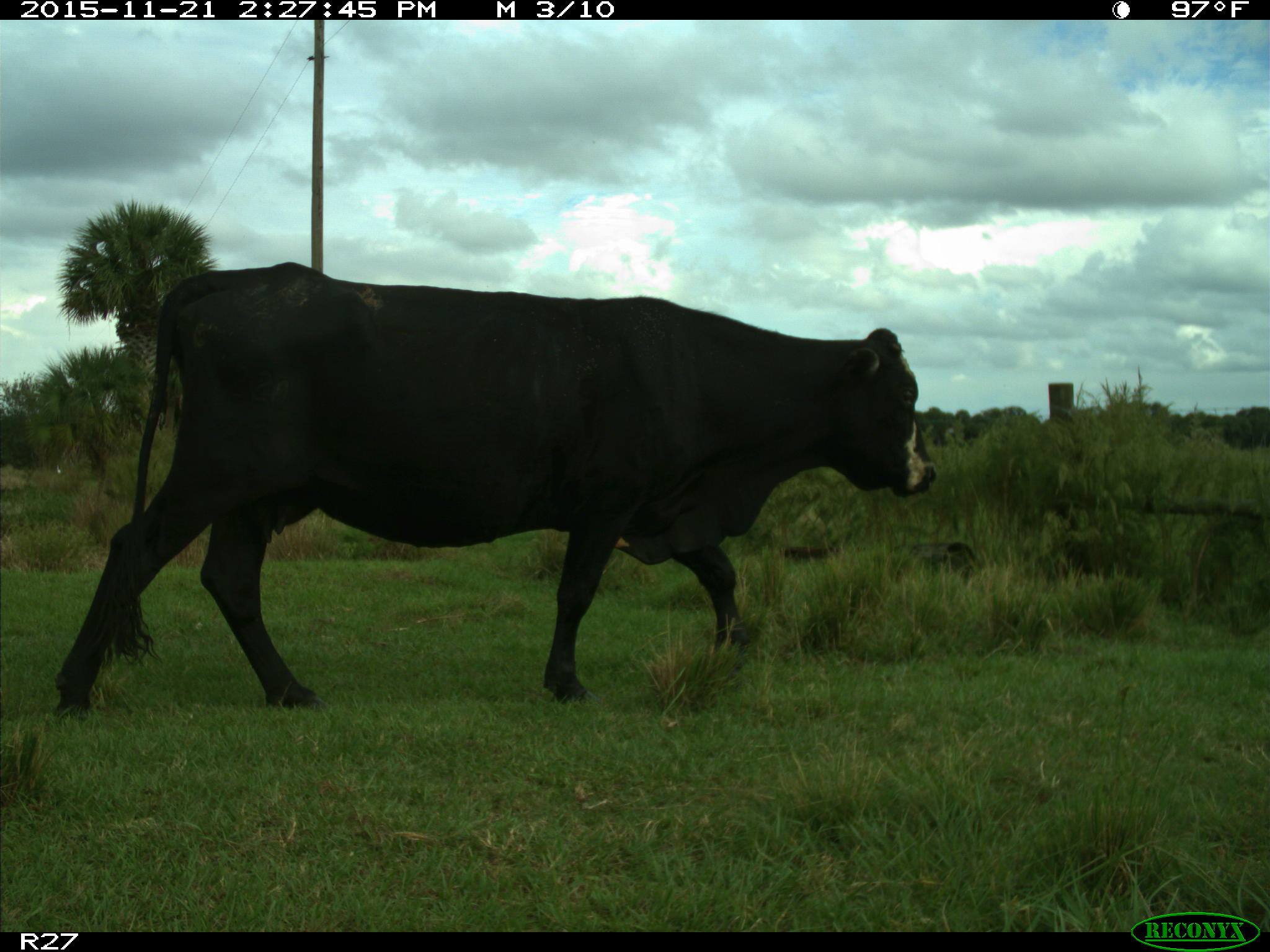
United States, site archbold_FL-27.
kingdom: Animalia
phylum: Chordata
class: Mammalia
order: Artiodactyla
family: Bovidae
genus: Bos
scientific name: Bos taurus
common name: domestic cow